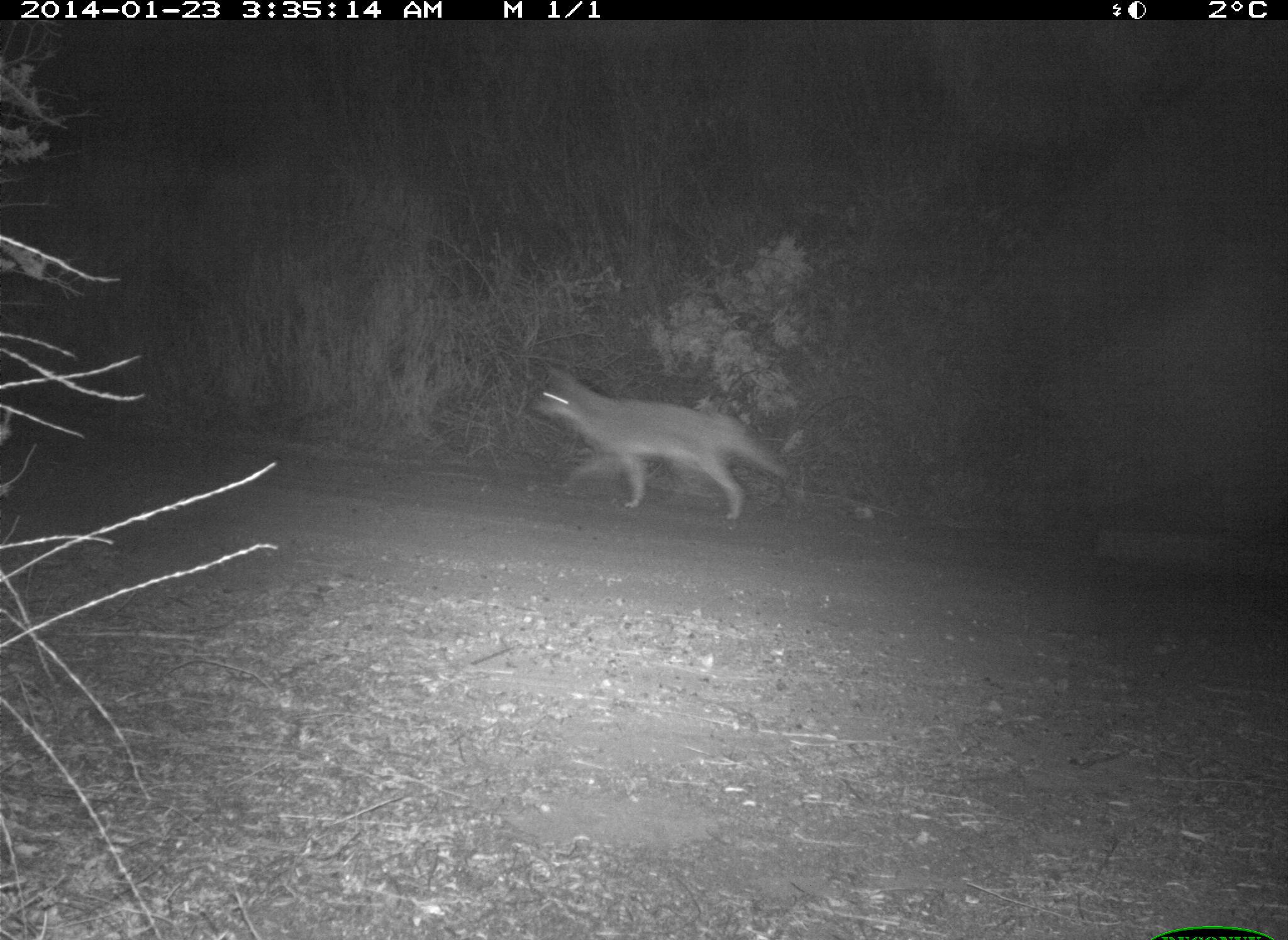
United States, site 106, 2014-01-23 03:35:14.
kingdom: Animalia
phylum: Chordata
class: Mammalia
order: Carnivora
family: Canidae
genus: Canis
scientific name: Canis latrans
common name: coyote